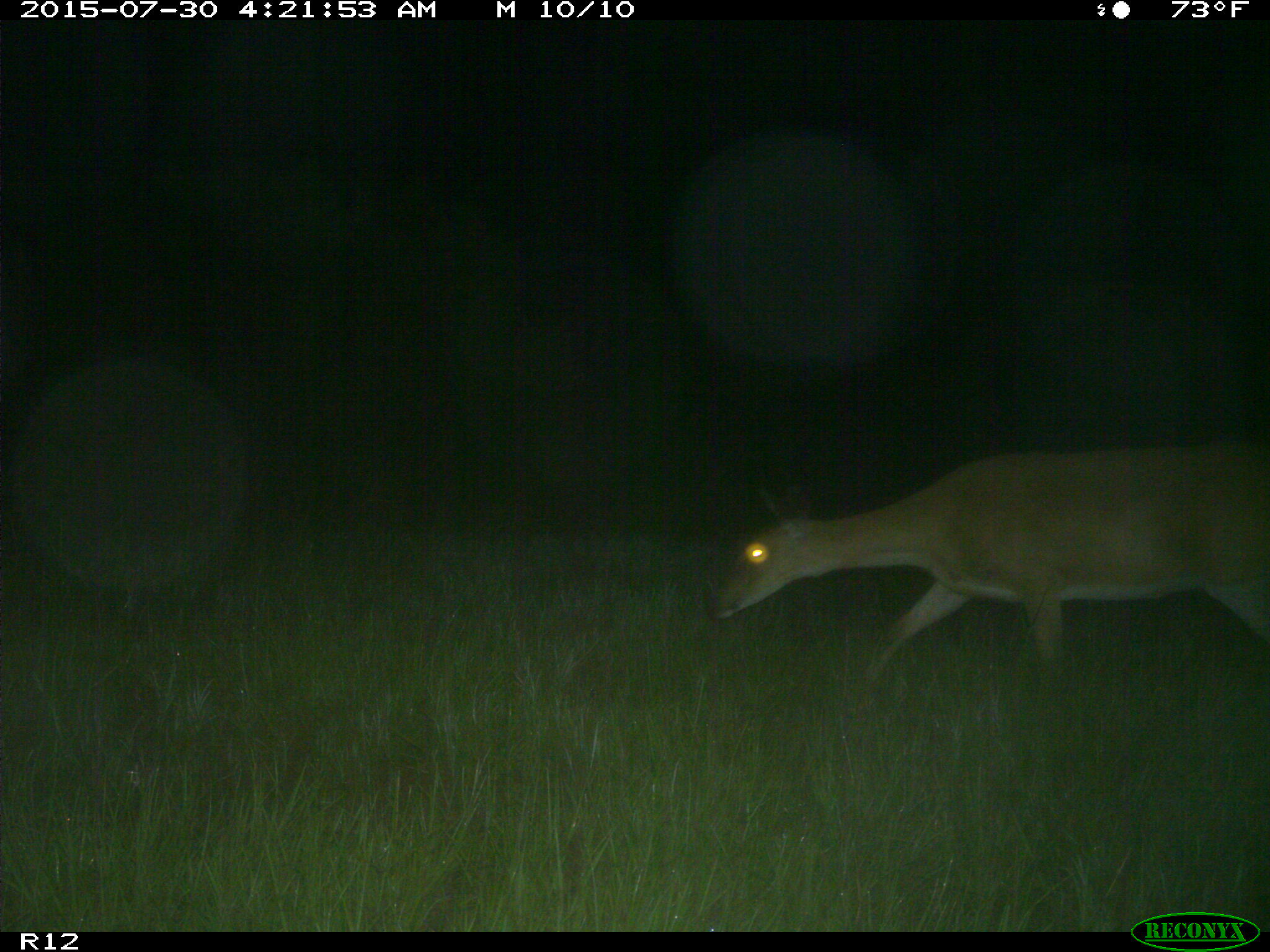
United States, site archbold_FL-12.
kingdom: Animalia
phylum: Chordata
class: Mammalia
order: Artiodactyla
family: Cervidae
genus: Odocoileus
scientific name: Odocoileus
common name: deer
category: unidentified deer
Unidentified deer (deer) (Odocoileus).